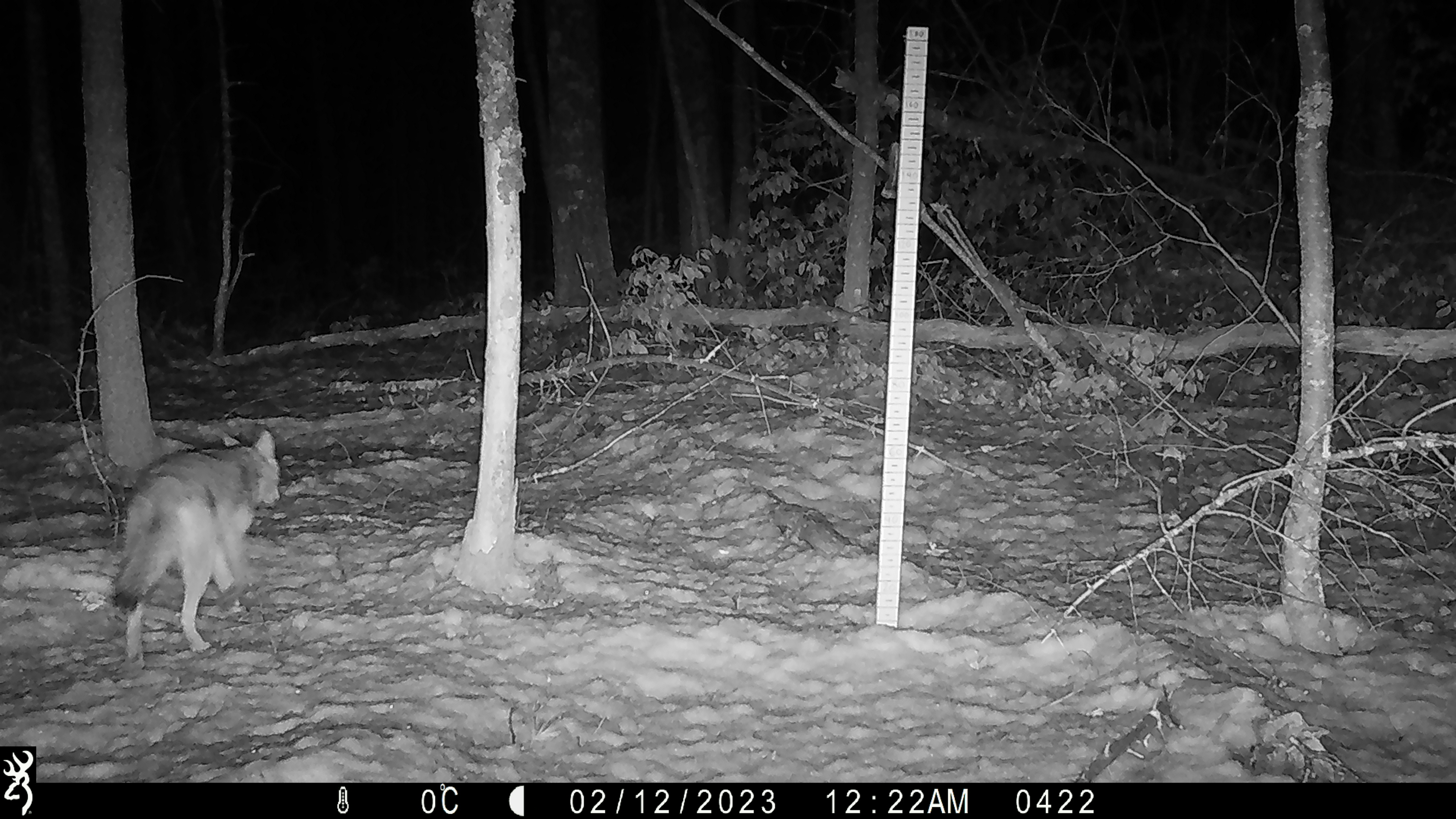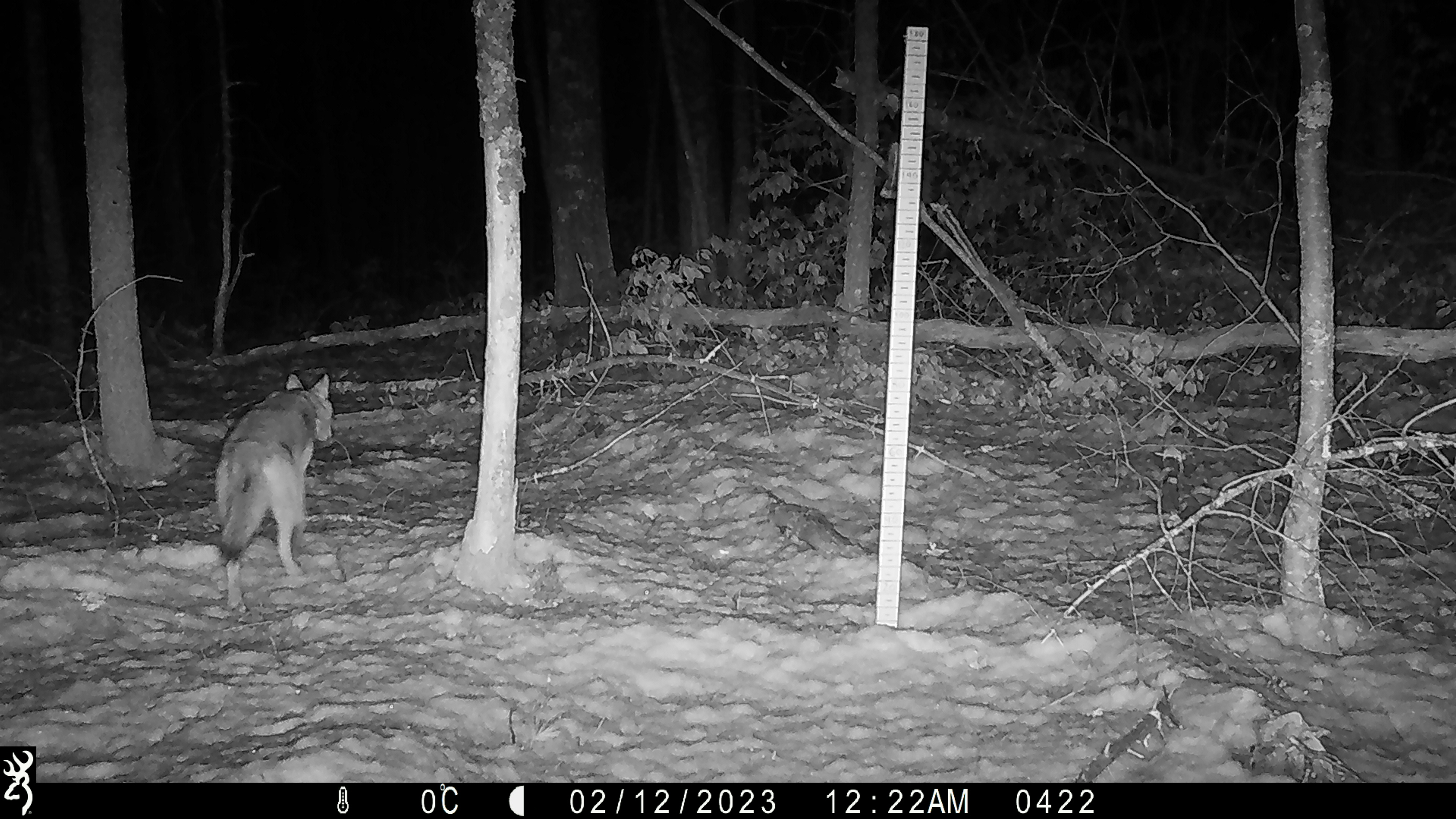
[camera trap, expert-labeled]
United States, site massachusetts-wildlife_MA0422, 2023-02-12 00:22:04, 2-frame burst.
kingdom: Animalia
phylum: Chordata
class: Mammalia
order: Carnivora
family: Canidae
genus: Canis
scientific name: Canis latrans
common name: coyote